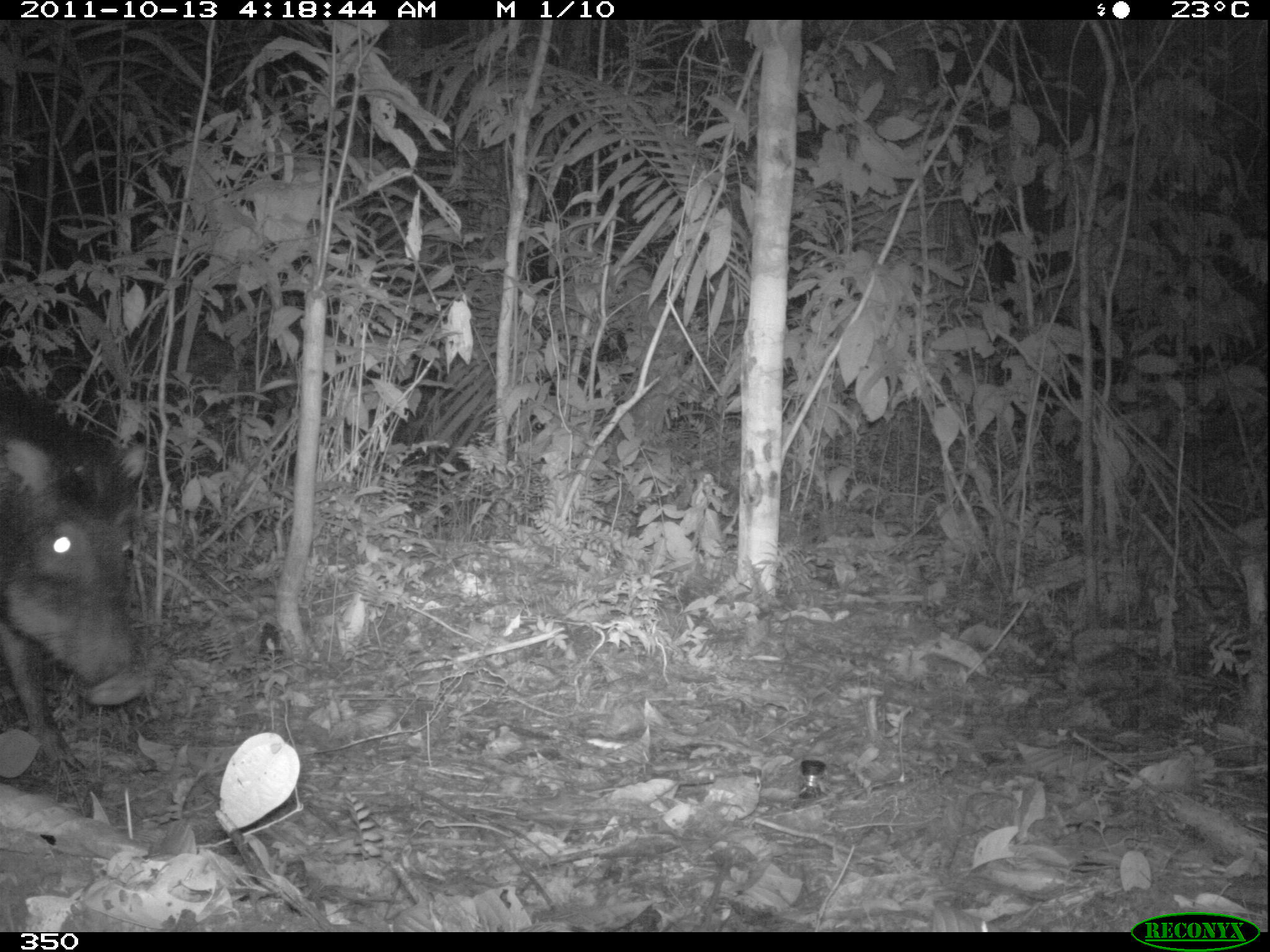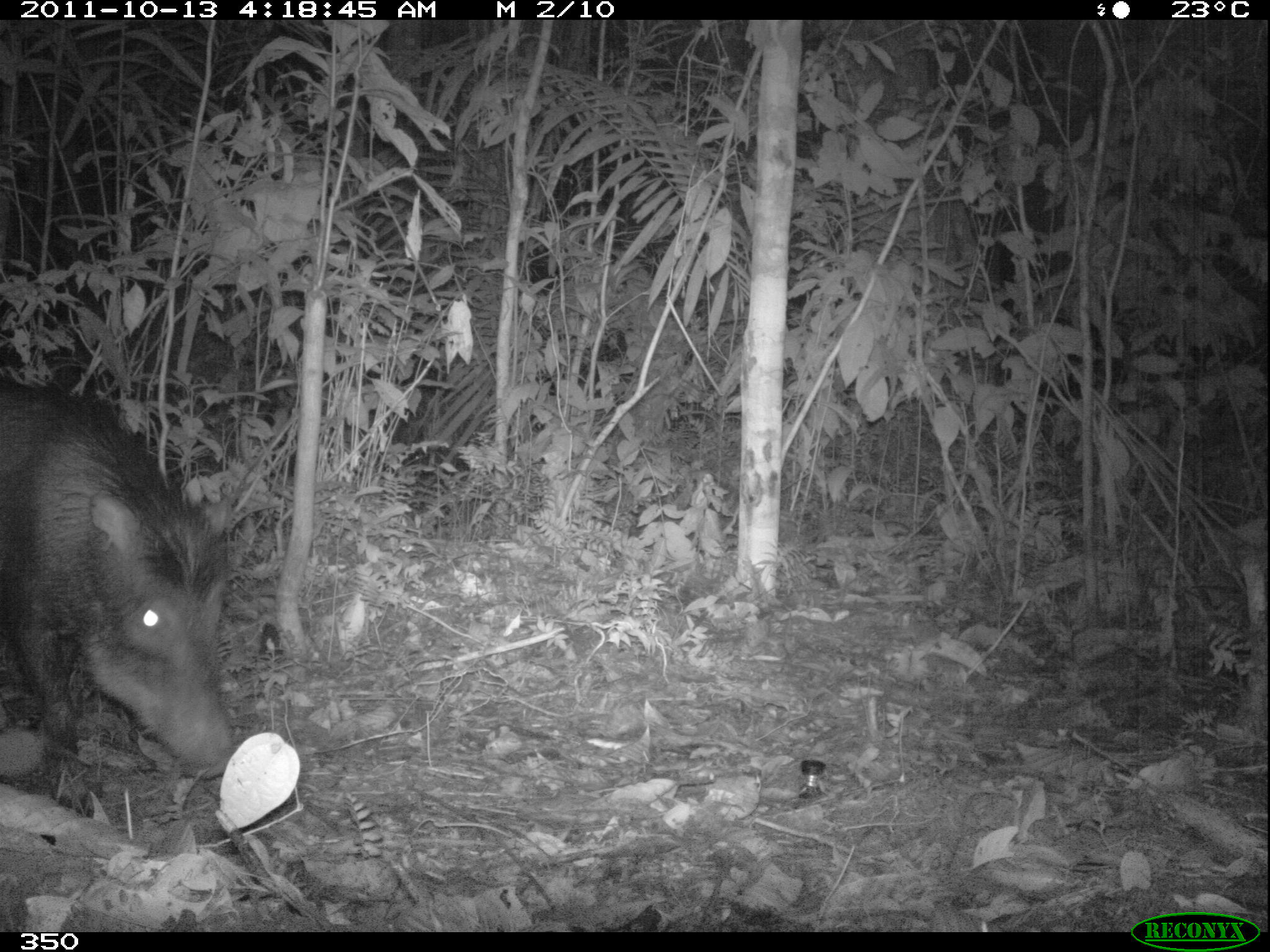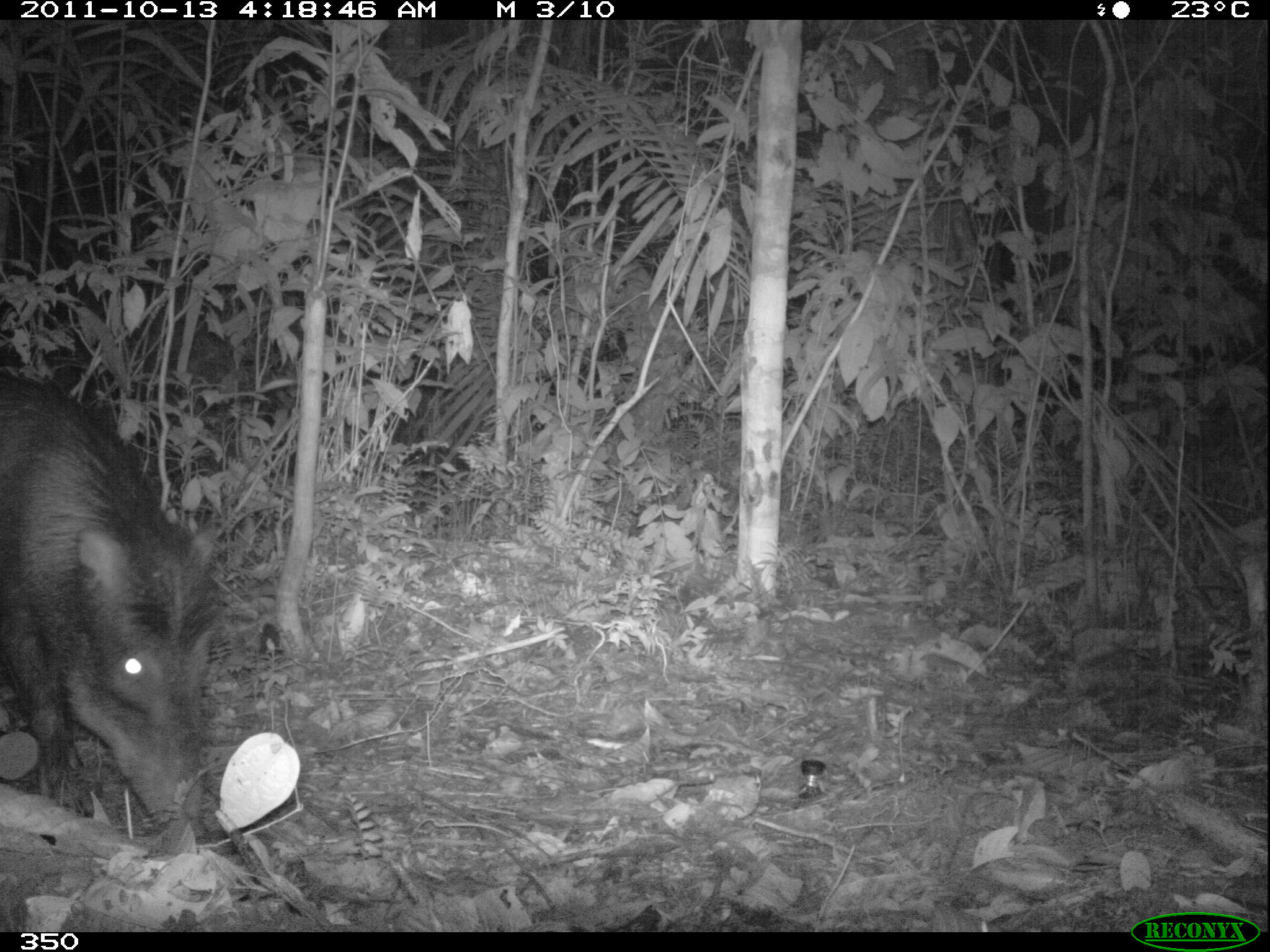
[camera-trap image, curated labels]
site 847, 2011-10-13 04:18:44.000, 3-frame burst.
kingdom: Animalia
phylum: Chordata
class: Mammalia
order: Artiodactyla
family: Tayassuidae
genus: Tayassu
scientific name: Tayassu pecari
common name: white-lipped peccary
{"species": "Tayassu pecari (white-lipped peccary)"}